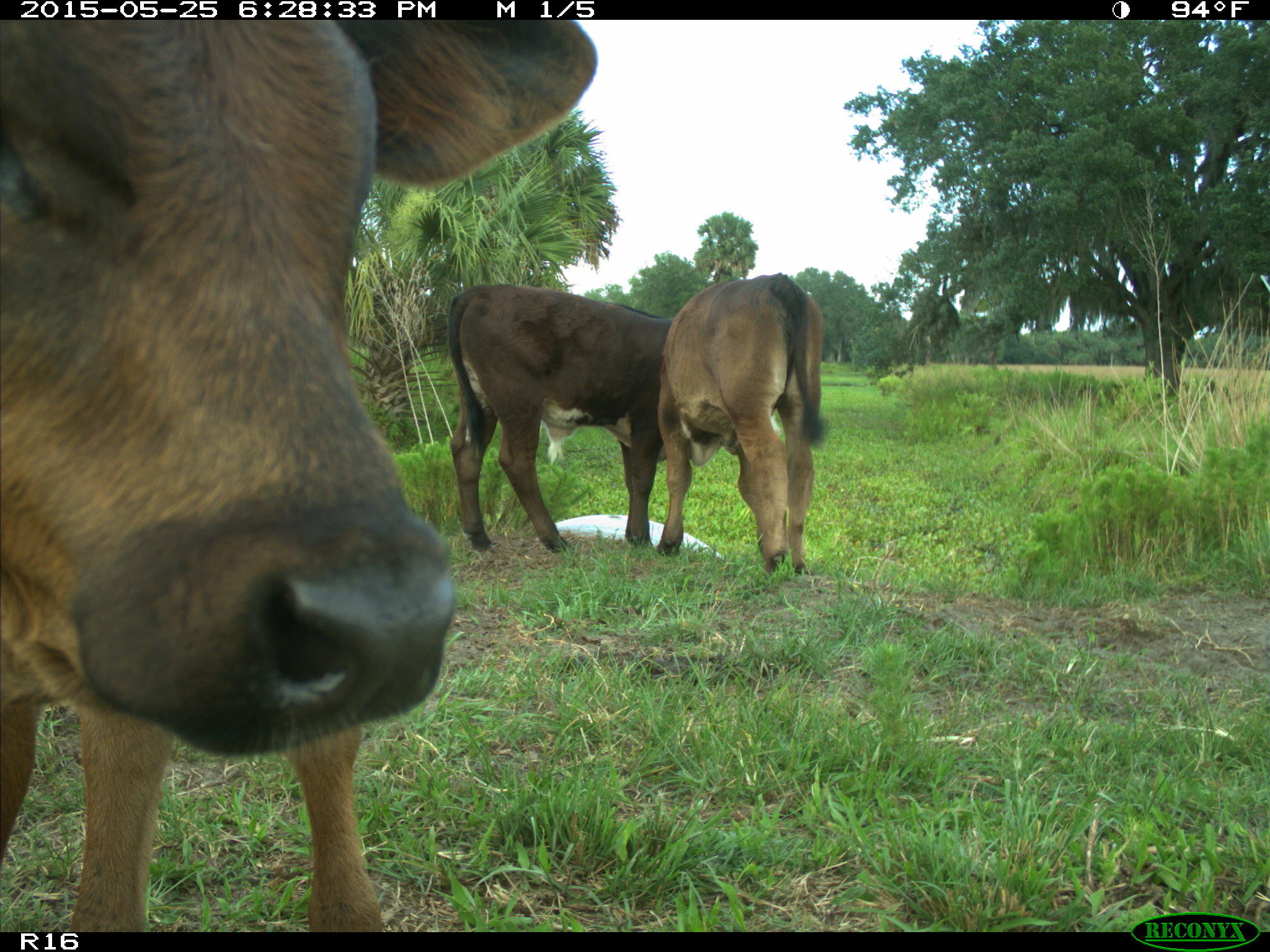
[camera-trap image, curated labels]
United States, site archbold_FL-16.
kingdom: Animalia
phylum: Chordata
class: Mammalia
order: Artiodactyla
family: Bovidae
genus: Bos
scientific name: Bos taurus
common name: domestic cow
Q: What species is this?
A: Bos taurus (domestic cow).